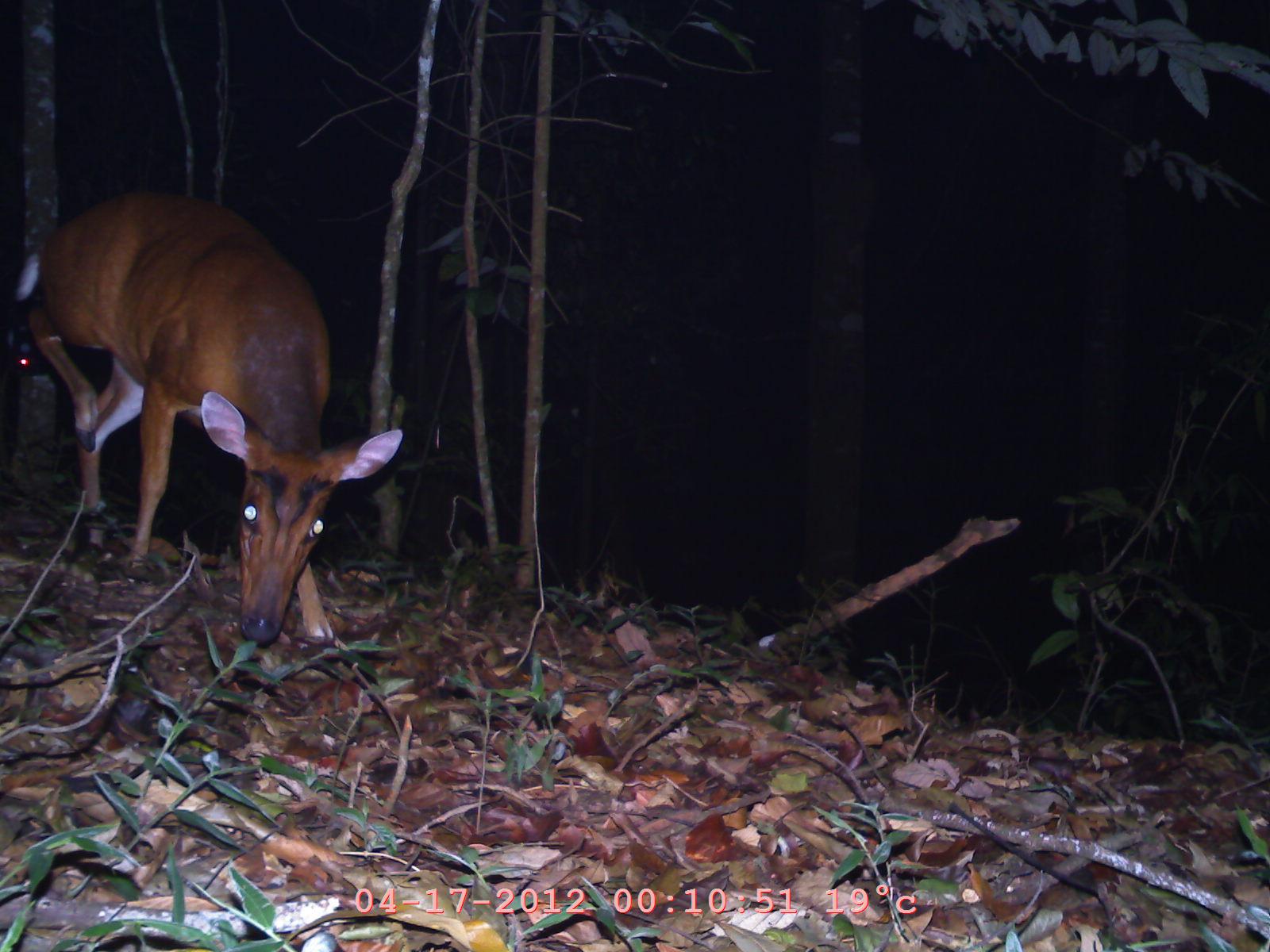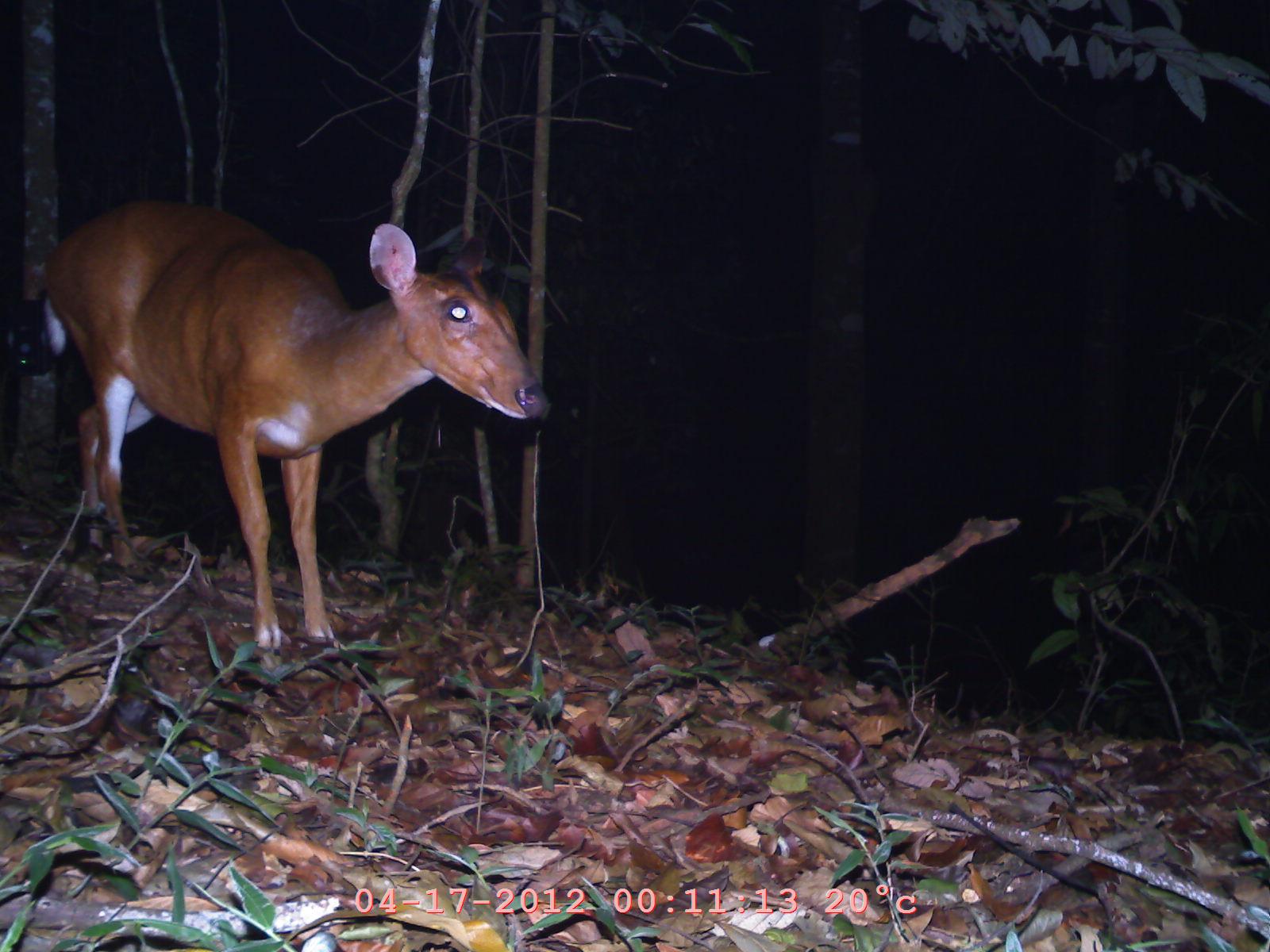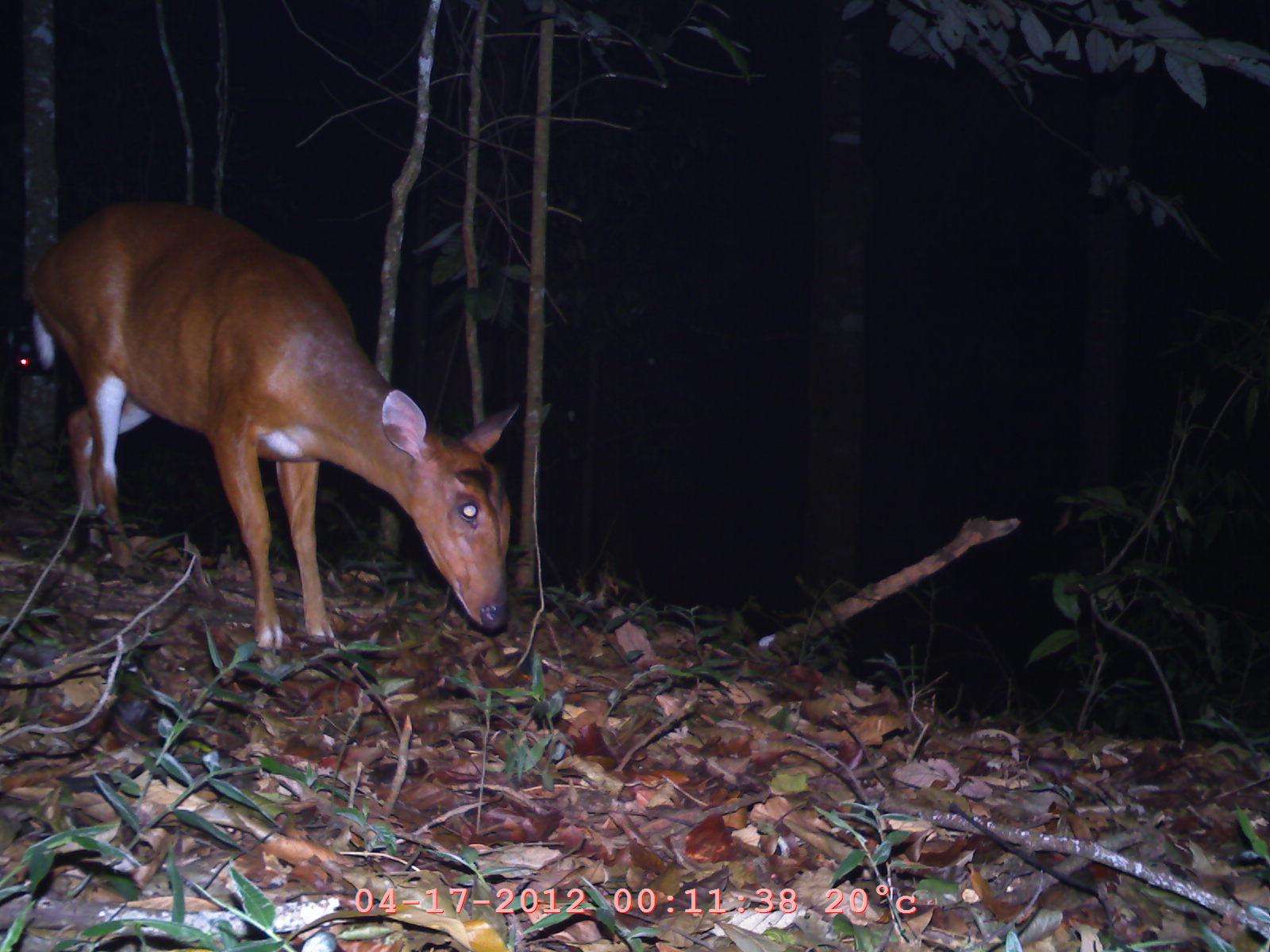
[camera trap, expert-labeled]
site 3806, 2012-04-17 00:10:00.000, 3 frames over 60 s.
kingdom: Animalia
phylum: Chordata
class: Mammalia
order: Artiodactyla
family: Cervidae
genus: Muntiacus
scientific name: Muntiacus muntjak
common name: southern red muntjac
Muntiacus muntjak (southern red muntjac), count 1.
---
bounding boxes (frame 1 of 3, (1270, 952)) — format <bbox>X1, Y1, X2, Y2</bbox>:
muntiacus muntjak: <bbox>11, 188, 401, 647</bbox>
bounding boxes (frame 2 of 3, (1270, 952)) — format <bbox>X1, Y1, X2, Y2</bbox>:
muntiacus muntjak: <bbox>39, 193, 550, 652</bbox>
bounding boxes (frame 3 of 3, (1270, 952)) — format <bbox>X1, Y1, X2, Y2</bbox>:
muntiacus muntjak: <bbox>25, 199, 521, 651</bbox>